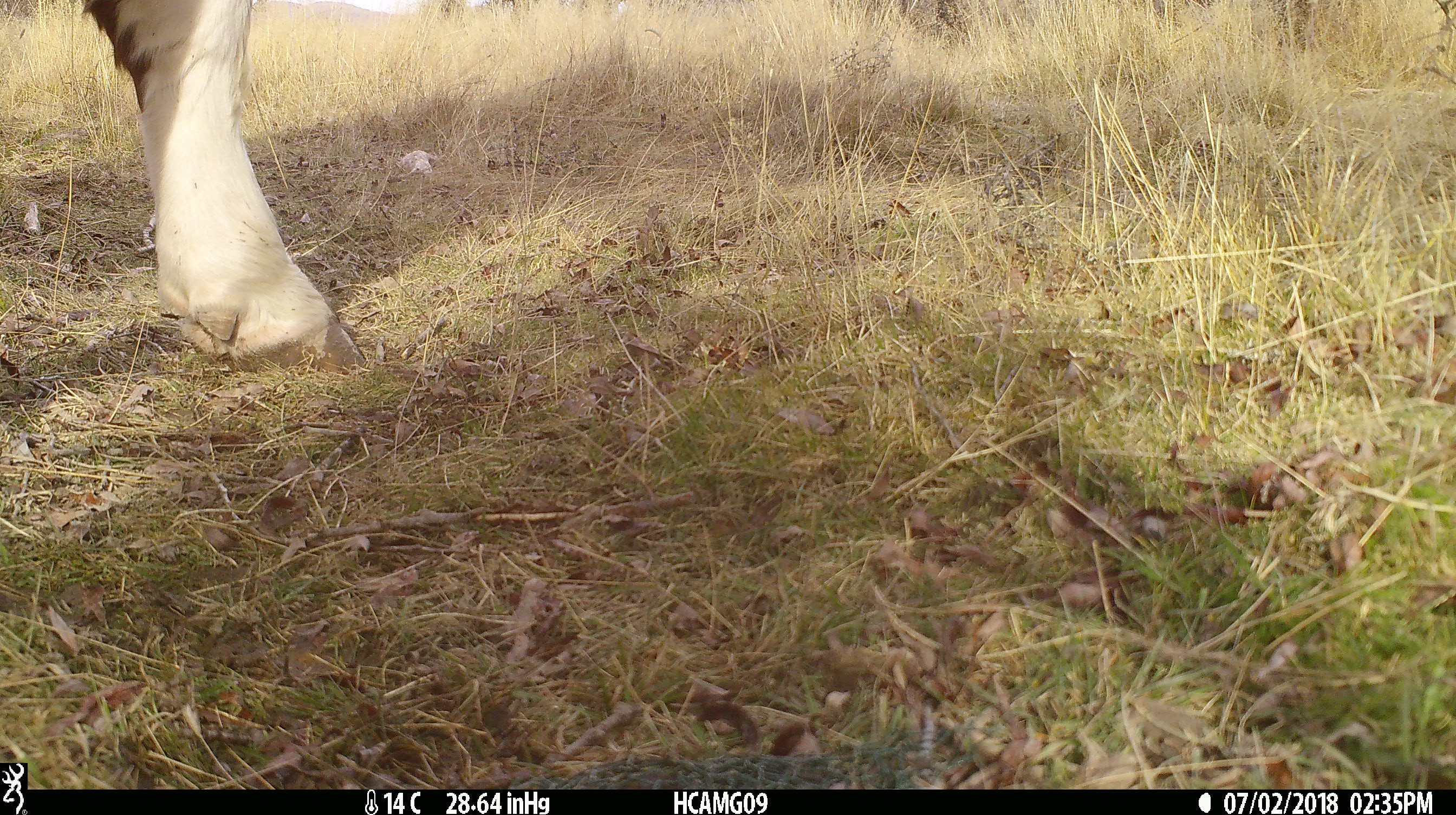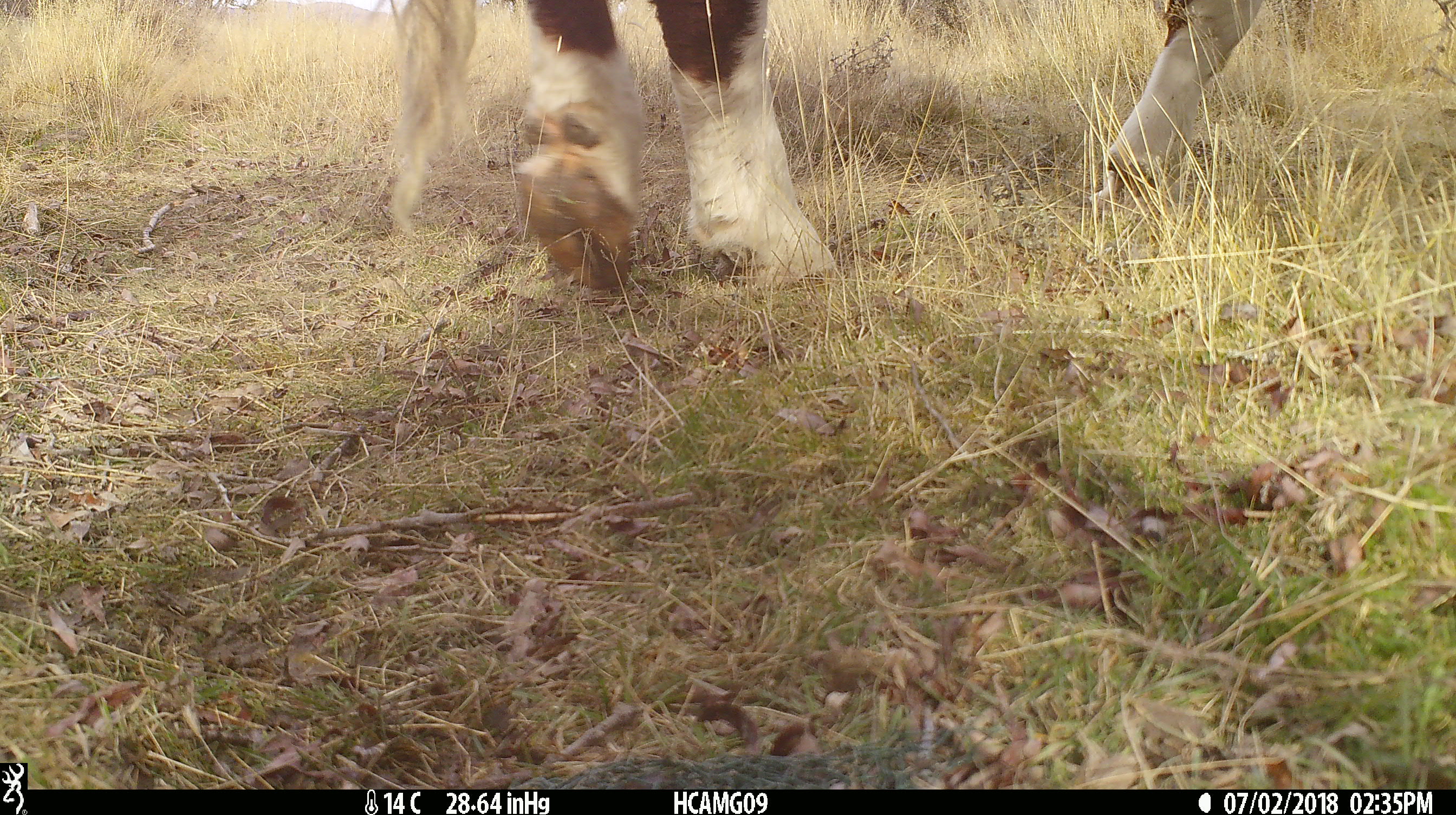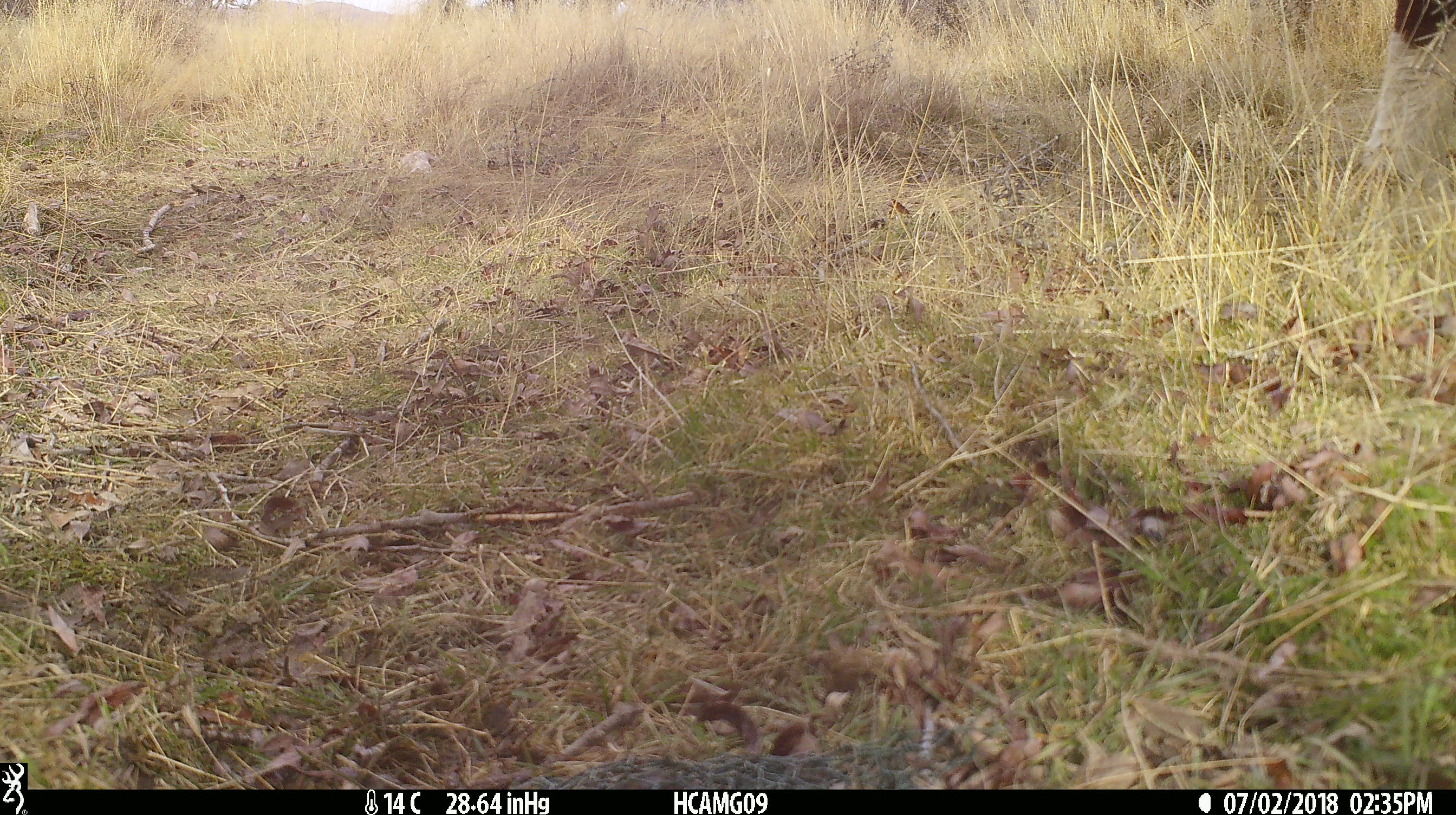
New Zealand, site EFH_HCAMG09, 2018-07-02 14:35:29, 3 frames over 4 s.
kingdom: Animalia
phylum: Chordata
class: Mammalia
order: Artiodactyla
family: Bovidae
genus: Bos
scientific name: Bos taurus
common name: domestic cow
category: cow